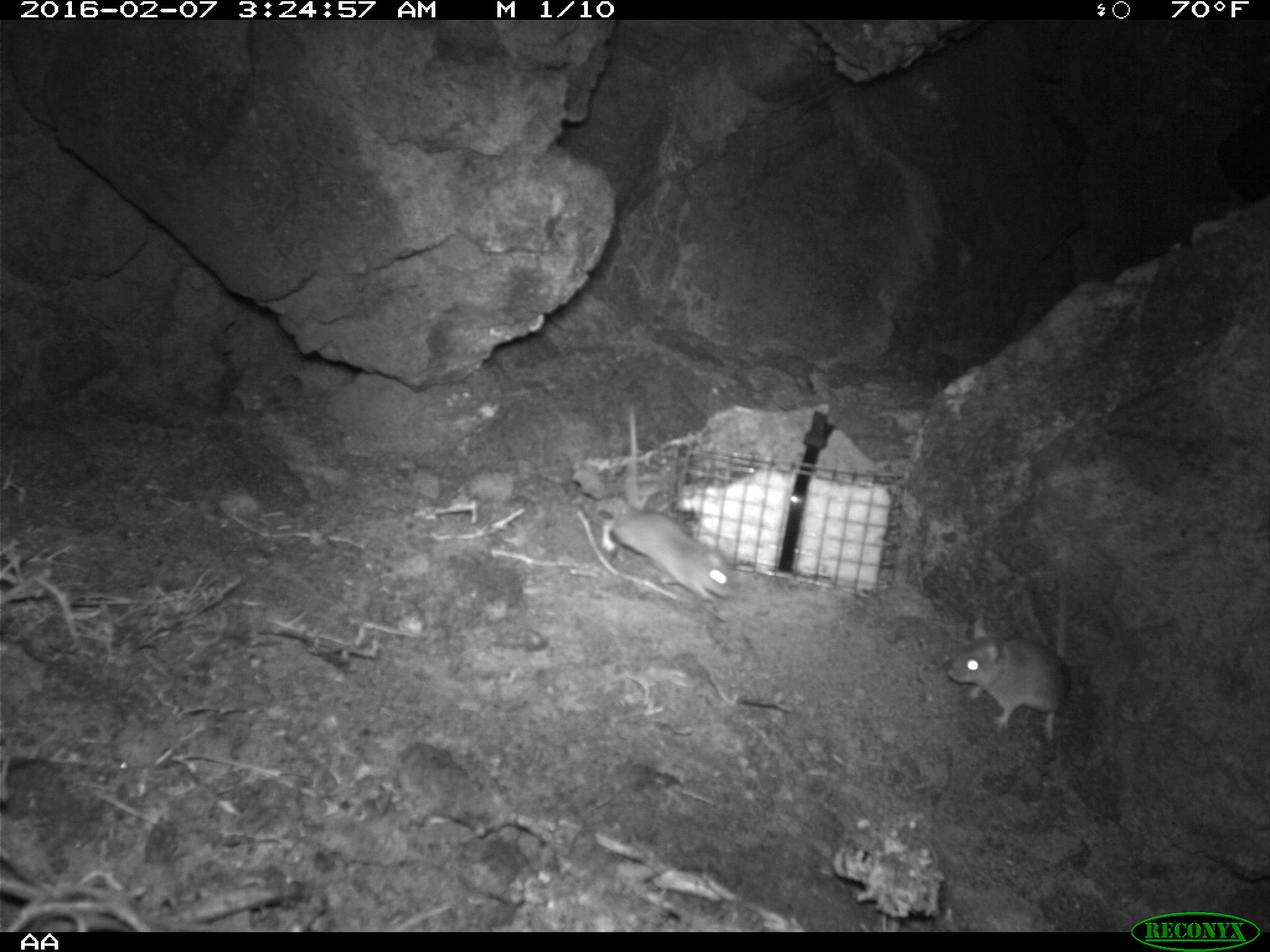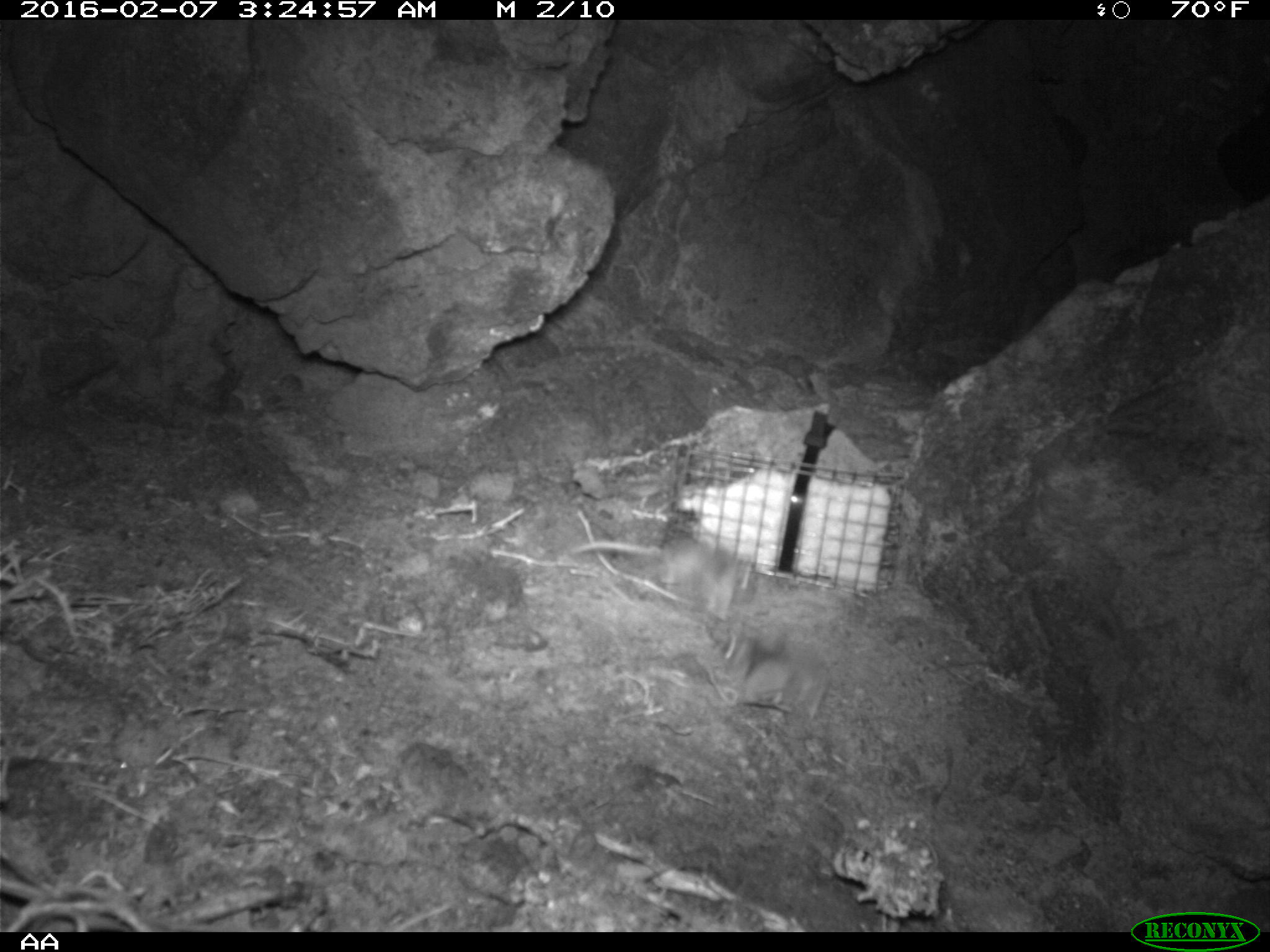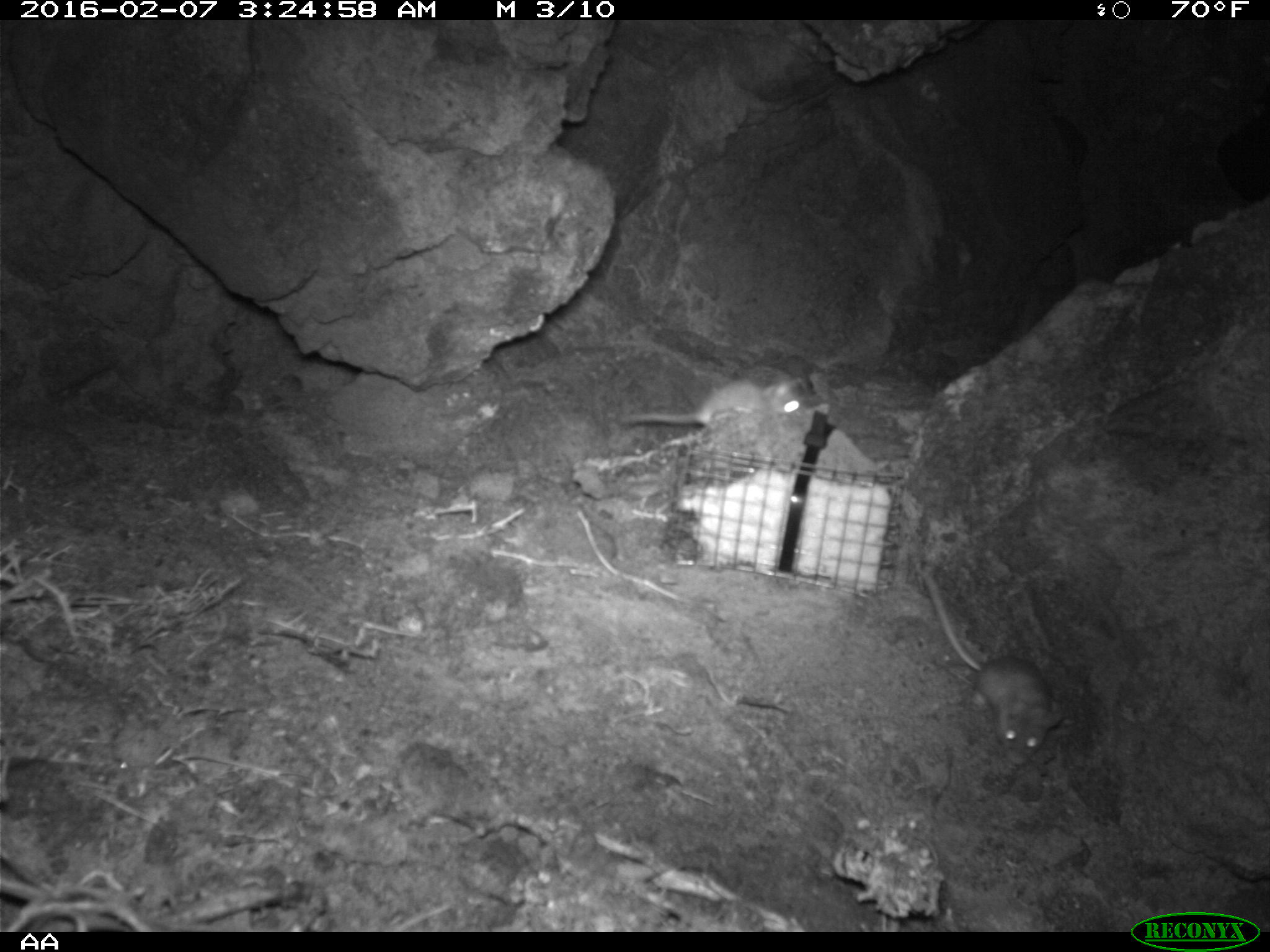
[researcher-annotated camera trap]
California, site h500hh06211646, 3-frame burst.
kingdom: Animalia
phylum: Chordata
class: Mammalia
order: Rodentia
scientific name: Rodentia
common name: rodent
Rodent (Rodentia).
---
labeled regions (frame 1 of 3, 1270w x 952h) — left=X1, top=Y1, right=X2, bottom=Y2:
rodent: left=597, top=401, right=734, bottom=610; left=948, top=552, right=1072, bottom=750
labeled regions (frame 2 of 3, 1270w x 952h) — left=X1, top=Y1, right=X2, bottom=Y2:
rodent: left=561, top=540, right=735, bottom=615; left=739, top=632, right=828, bottom=722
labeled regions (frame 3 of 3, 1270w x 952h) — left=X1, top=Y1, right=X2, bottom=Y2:
rodent: left=917, top=553, right=1067, bottom=767; left=613, top=362, right=811, bottom=437